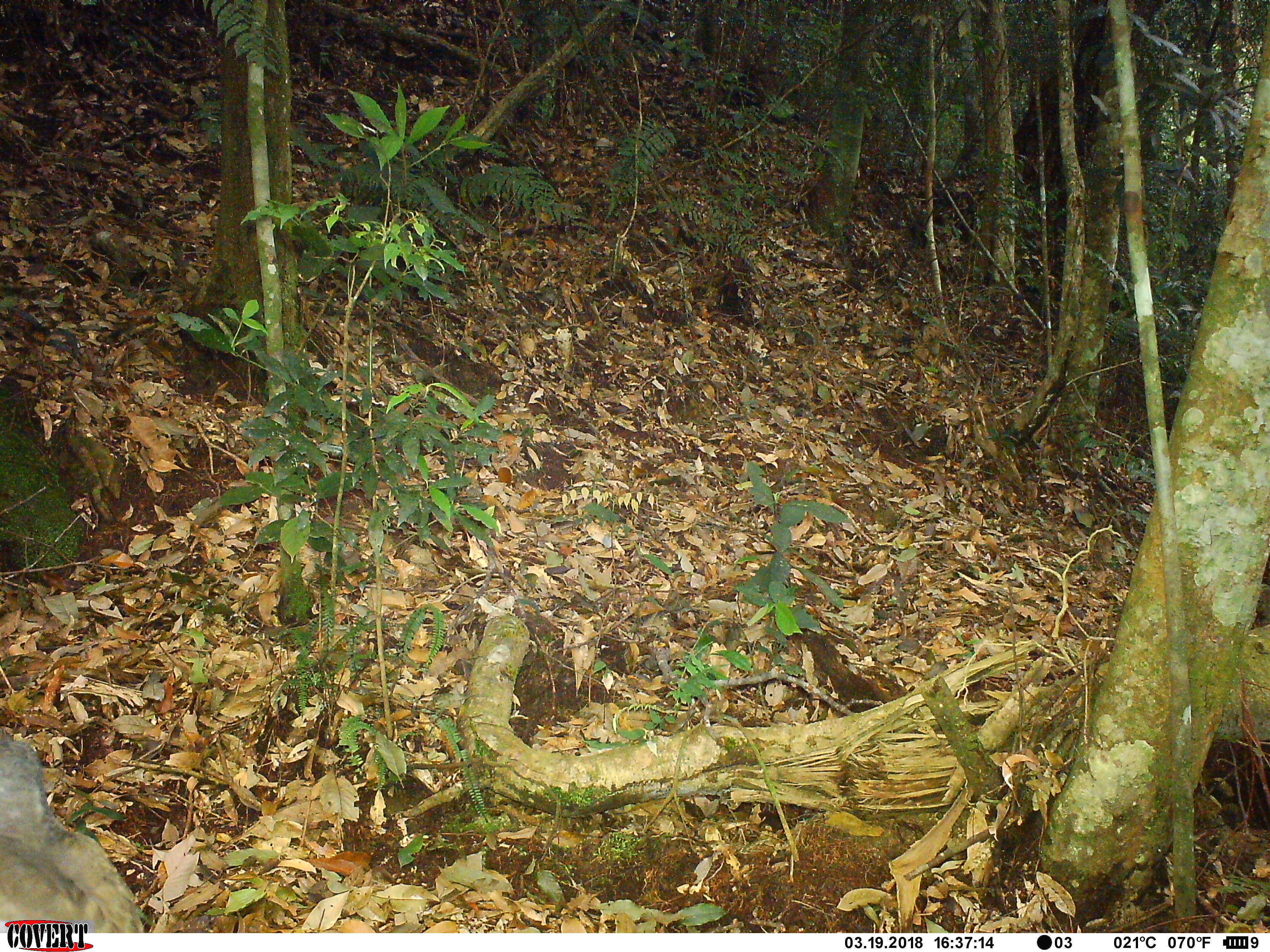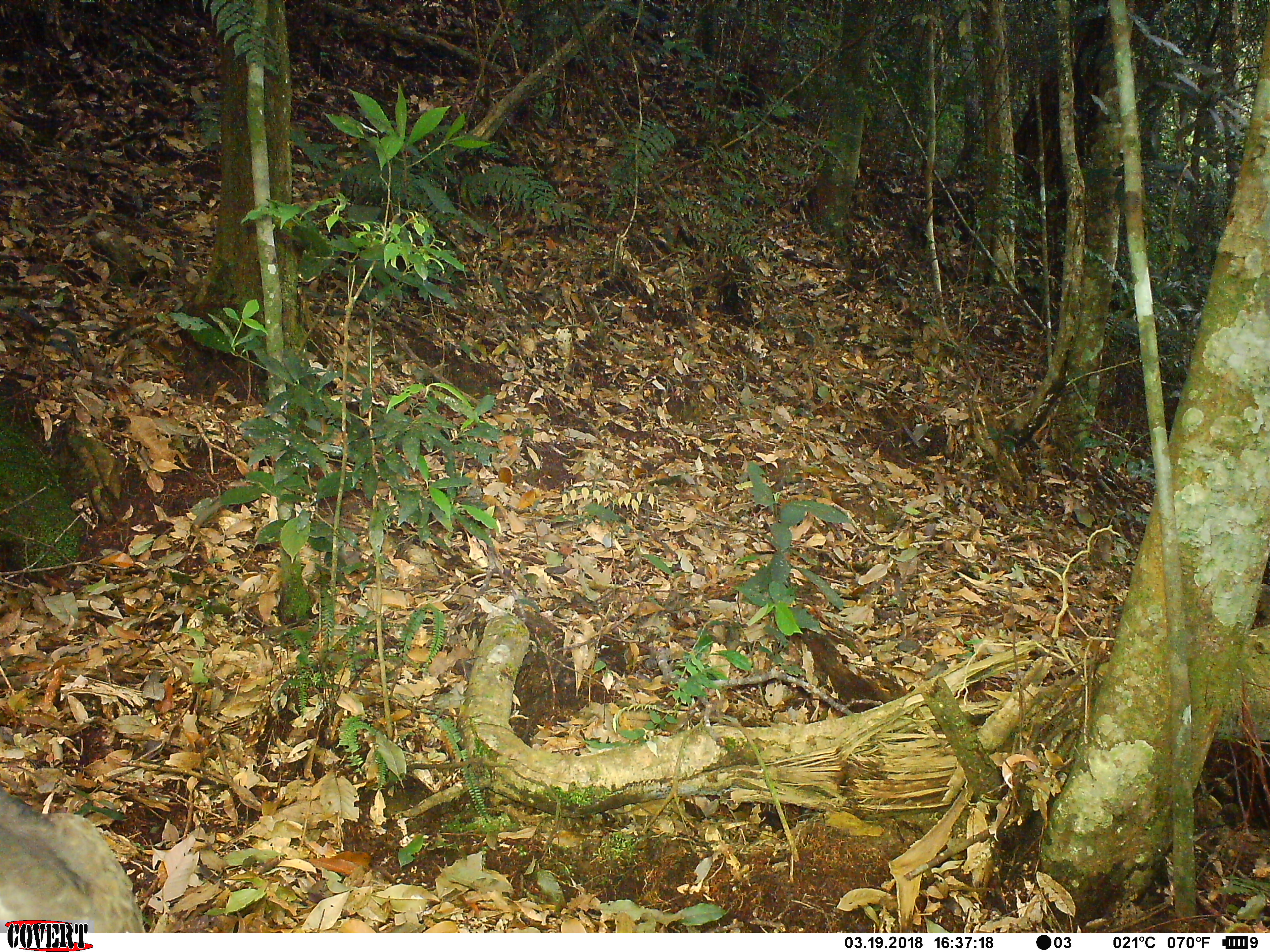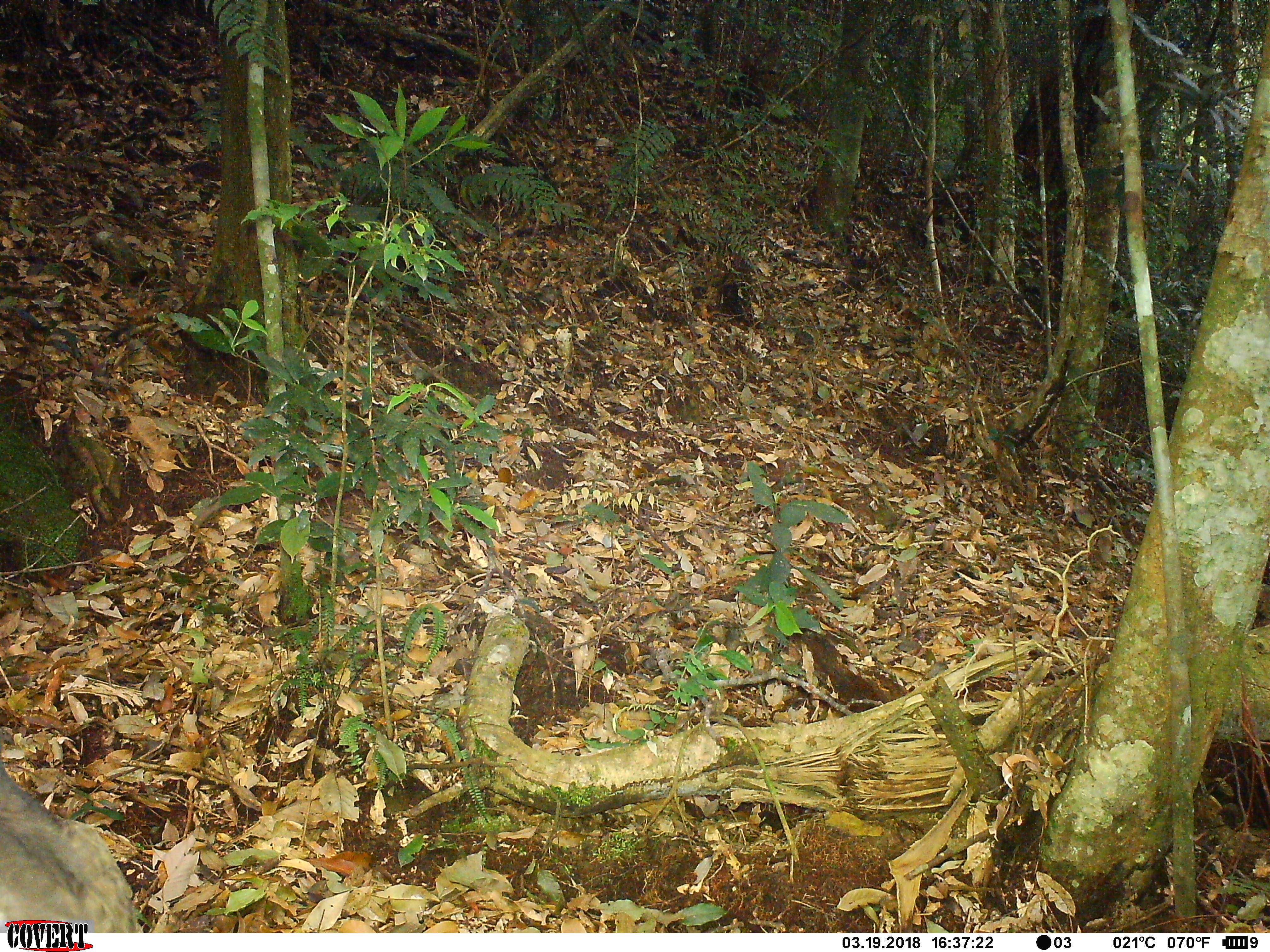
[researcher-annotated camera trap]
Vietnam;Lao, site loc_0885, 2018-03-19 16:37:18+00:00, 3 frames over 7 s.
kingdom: Animalia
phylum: Chordata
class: Aves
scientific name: Aves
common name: bird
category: unidentified bird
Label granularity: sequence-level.